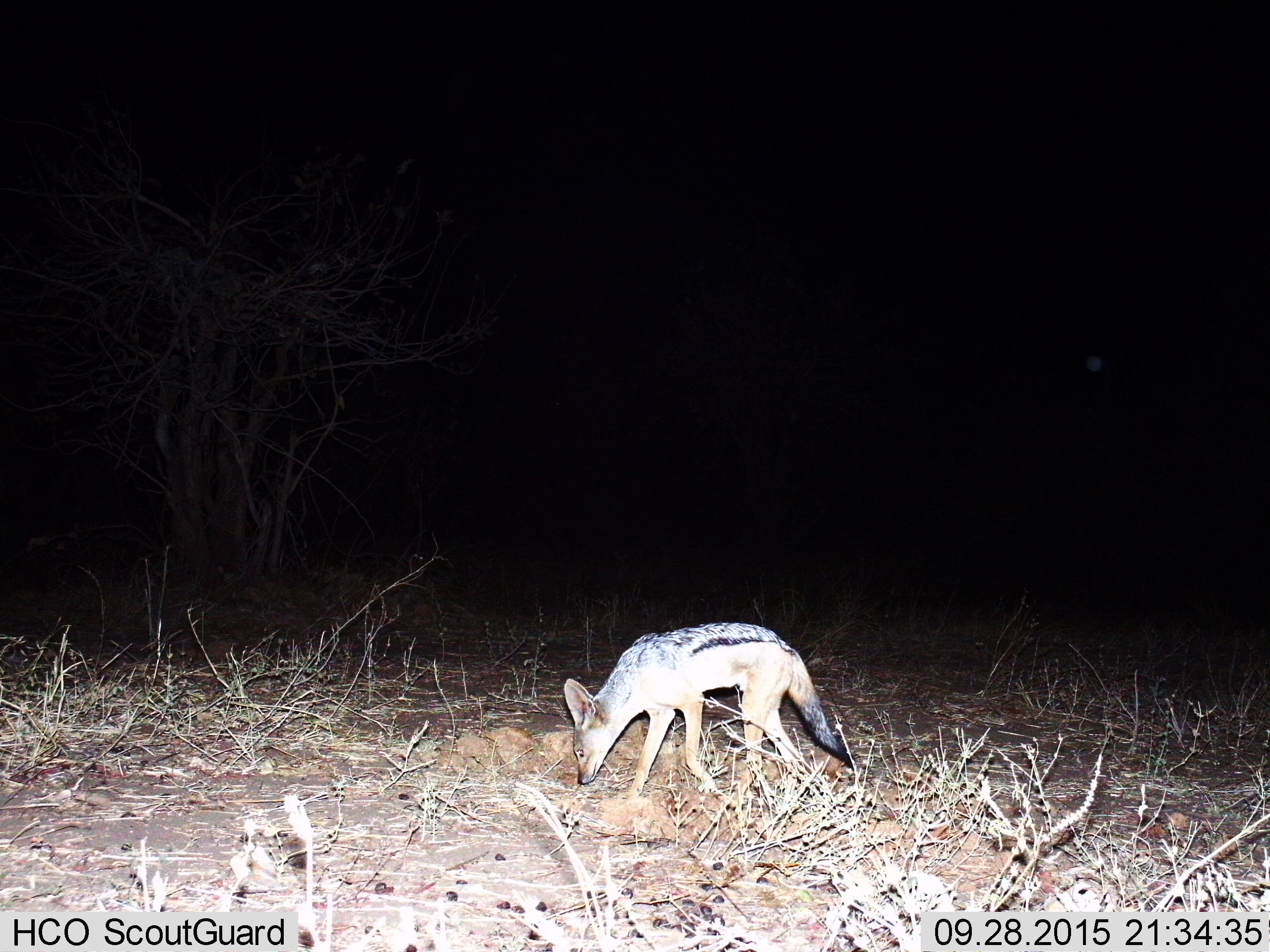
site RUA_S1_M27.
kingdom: Animalia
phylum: Chordata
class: Mammalia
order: Carnivora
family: Canidae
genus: Lupulella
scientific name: Lupulella mesomelas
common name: black-backed jackal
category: jackalblackbacked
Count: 1.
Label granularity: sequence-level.